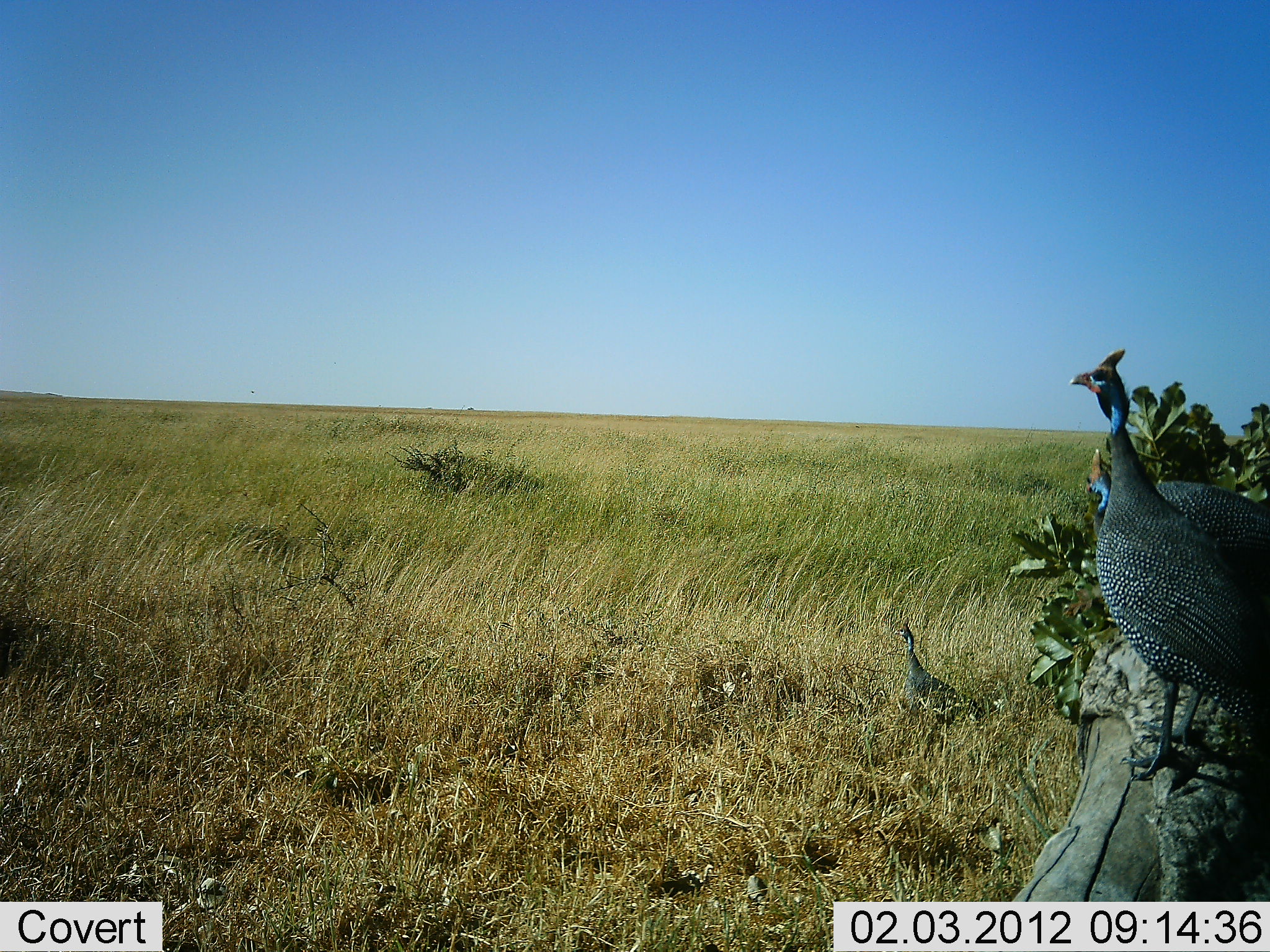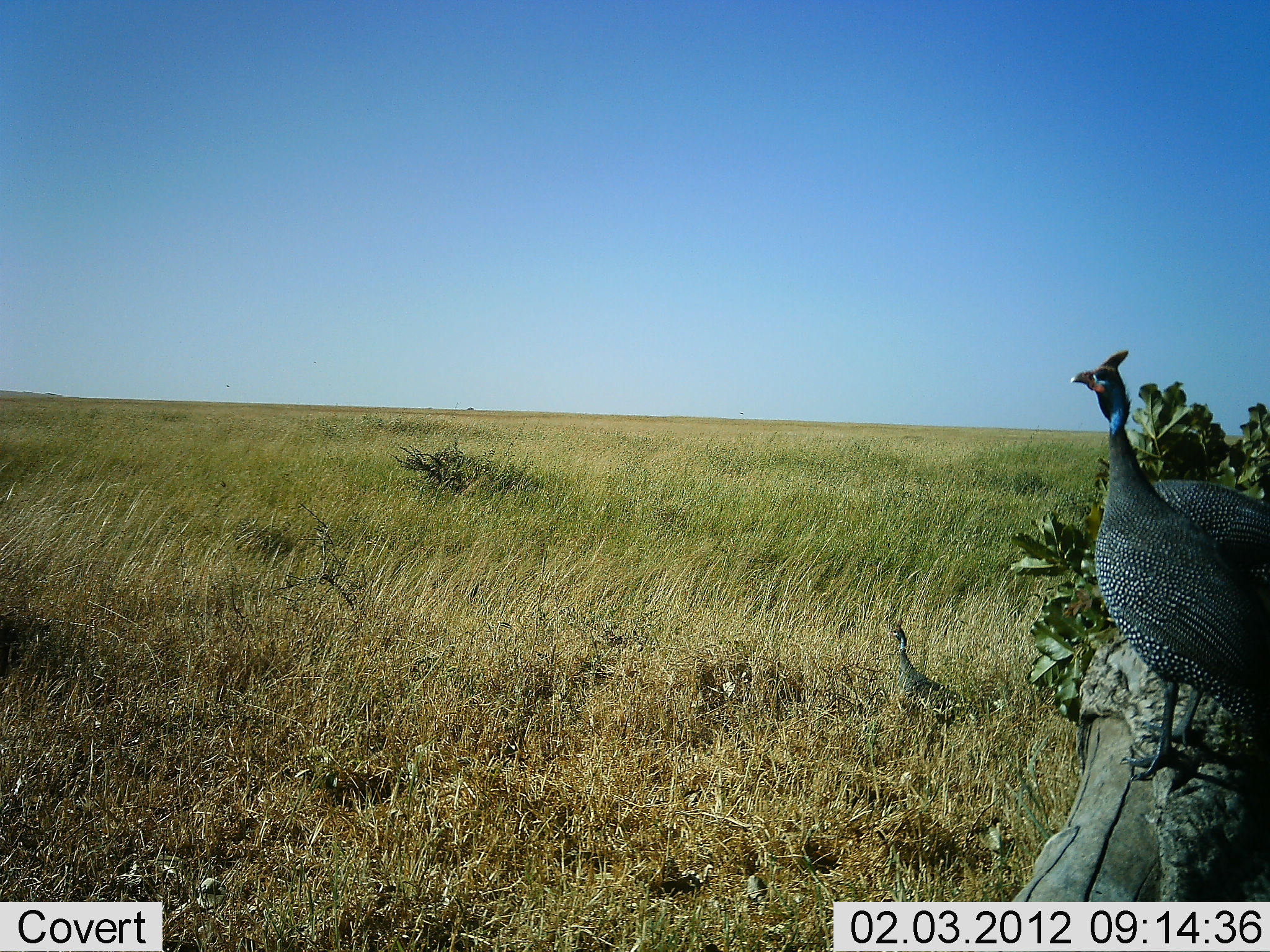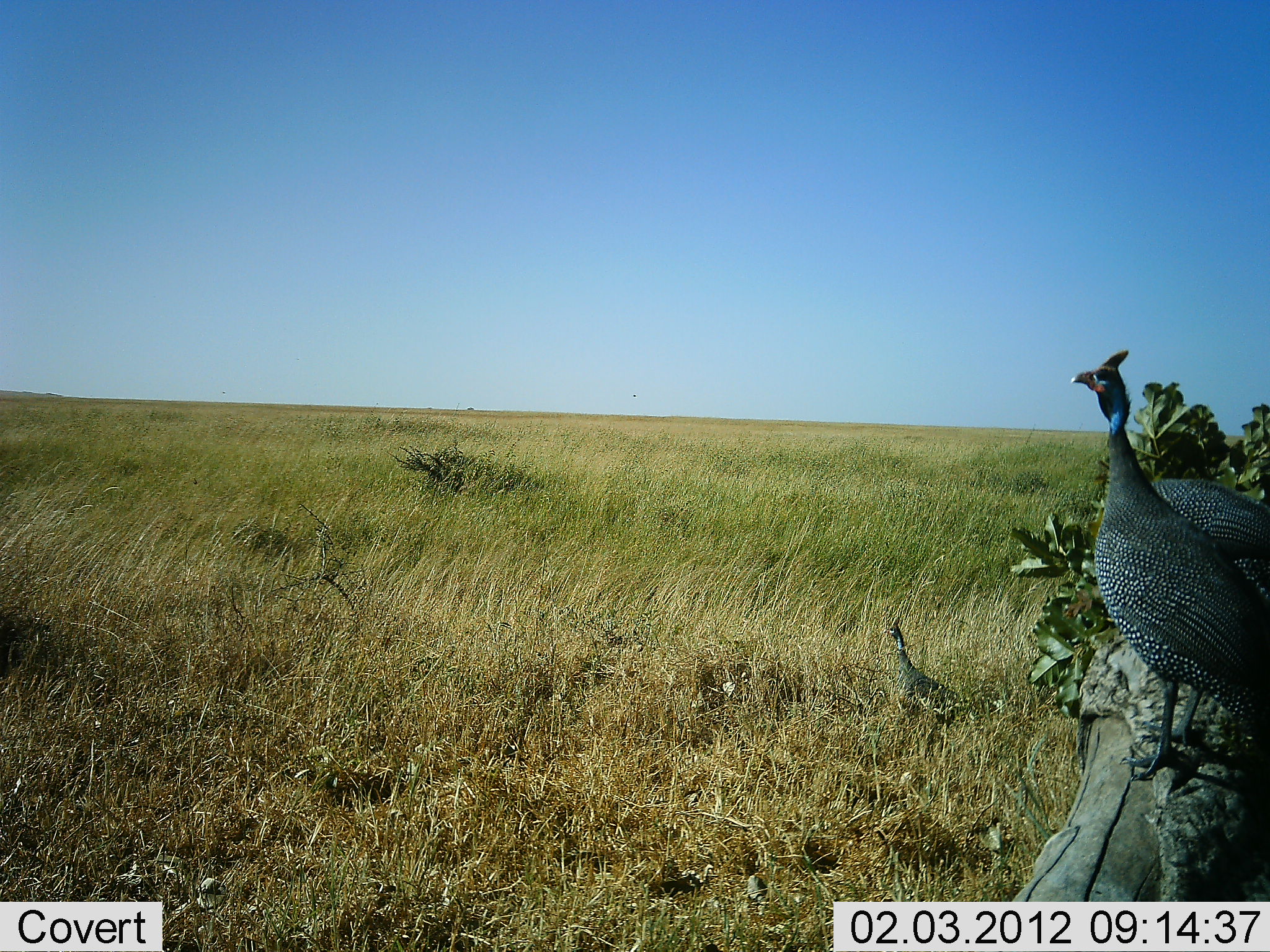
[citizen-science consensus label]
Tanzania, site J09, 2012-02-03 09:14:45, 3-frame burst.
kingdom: Animalia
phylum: Chordata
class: Aves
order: Galliformes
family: Numididae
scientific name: Numididae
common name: guinea fowl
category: guineafowl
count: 3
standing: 79%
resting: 21%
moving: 0%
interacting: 3%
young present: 3%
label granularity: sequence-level